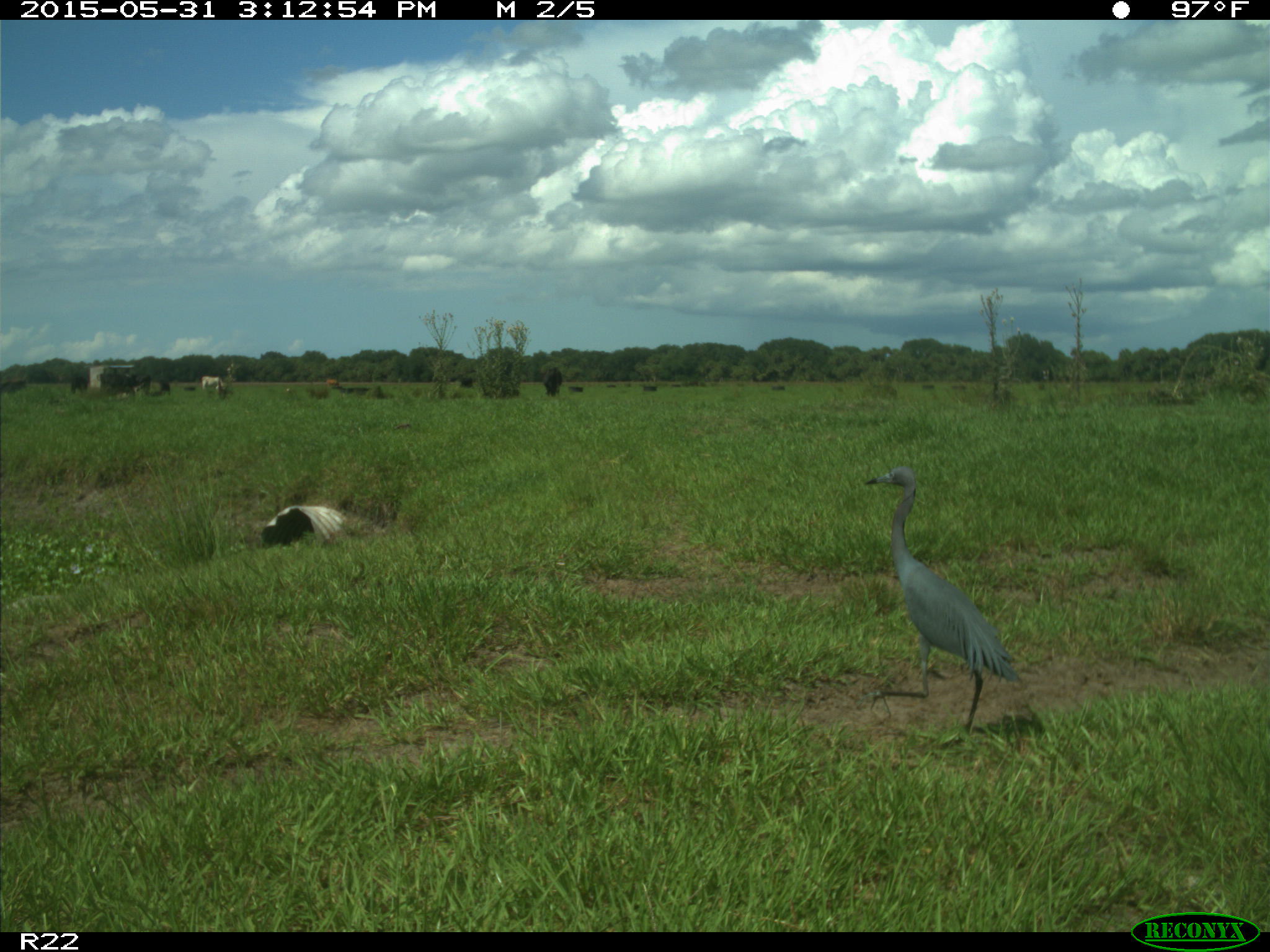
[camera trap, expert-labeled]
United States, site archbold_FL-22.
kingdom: Animalia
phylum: Chordata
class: Mammalia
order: Artiodactyla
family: Bovidae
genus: Bos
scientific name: Bos taurus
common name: domestic cow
Bos taurus (domestic cow).